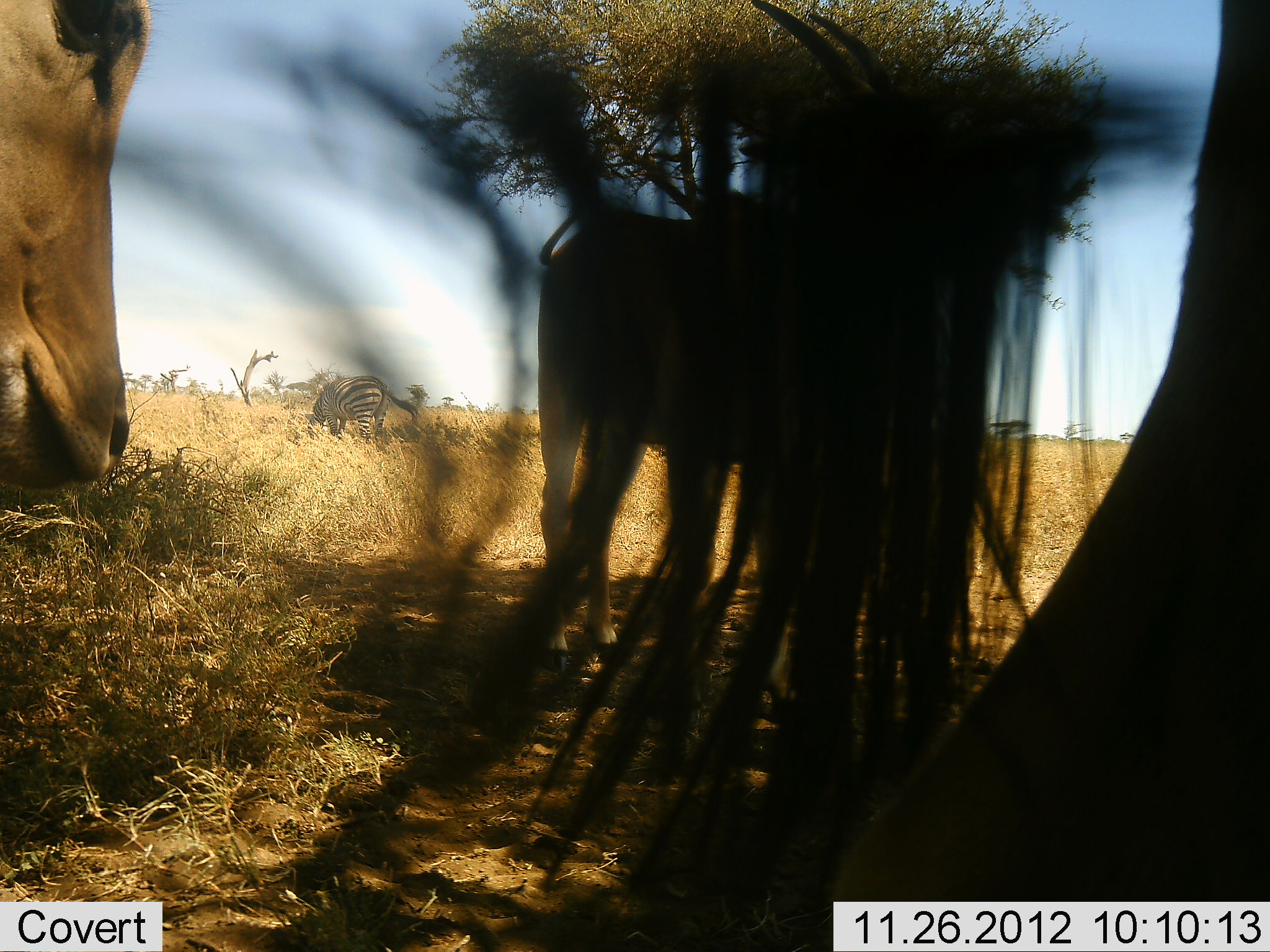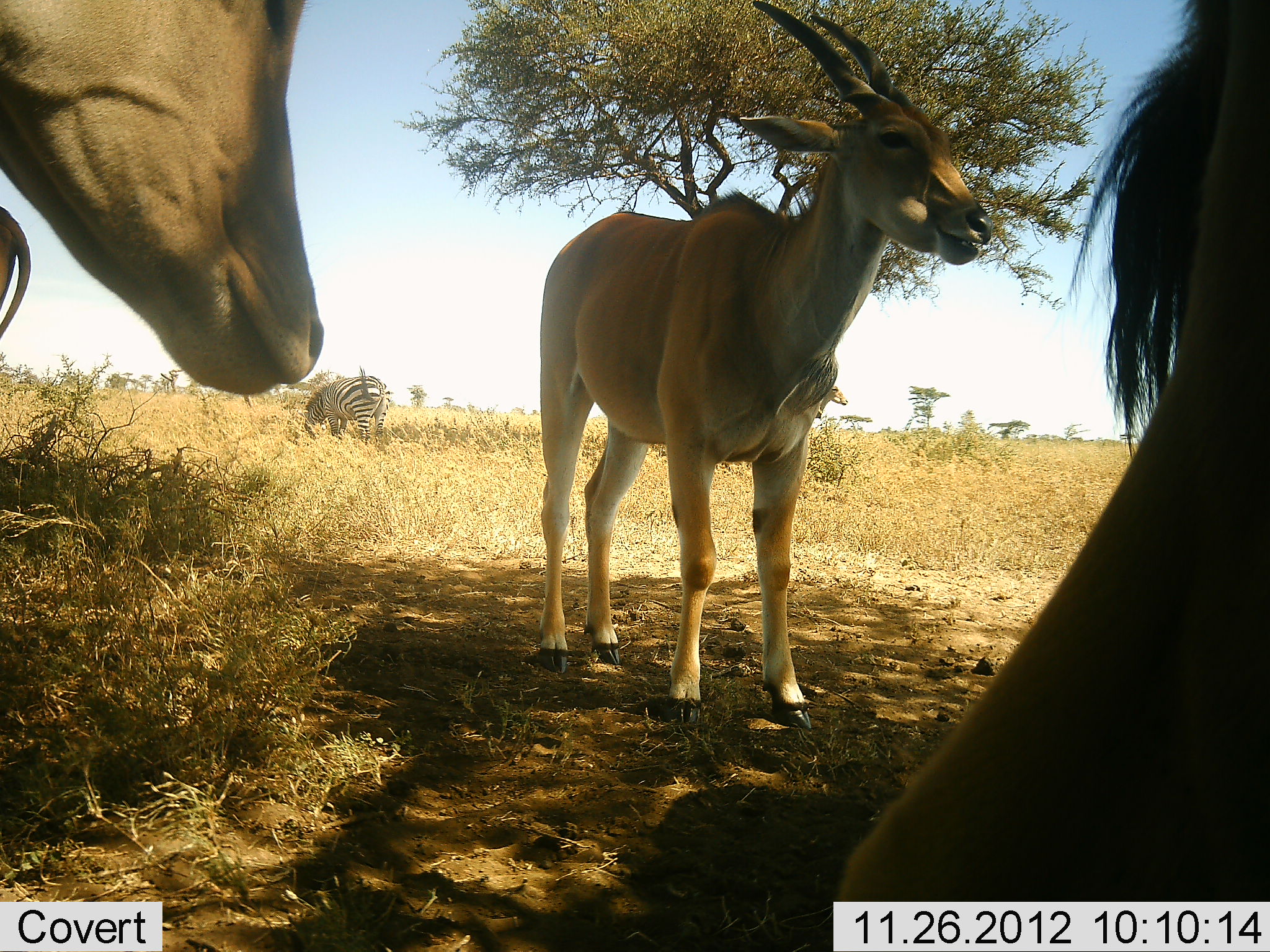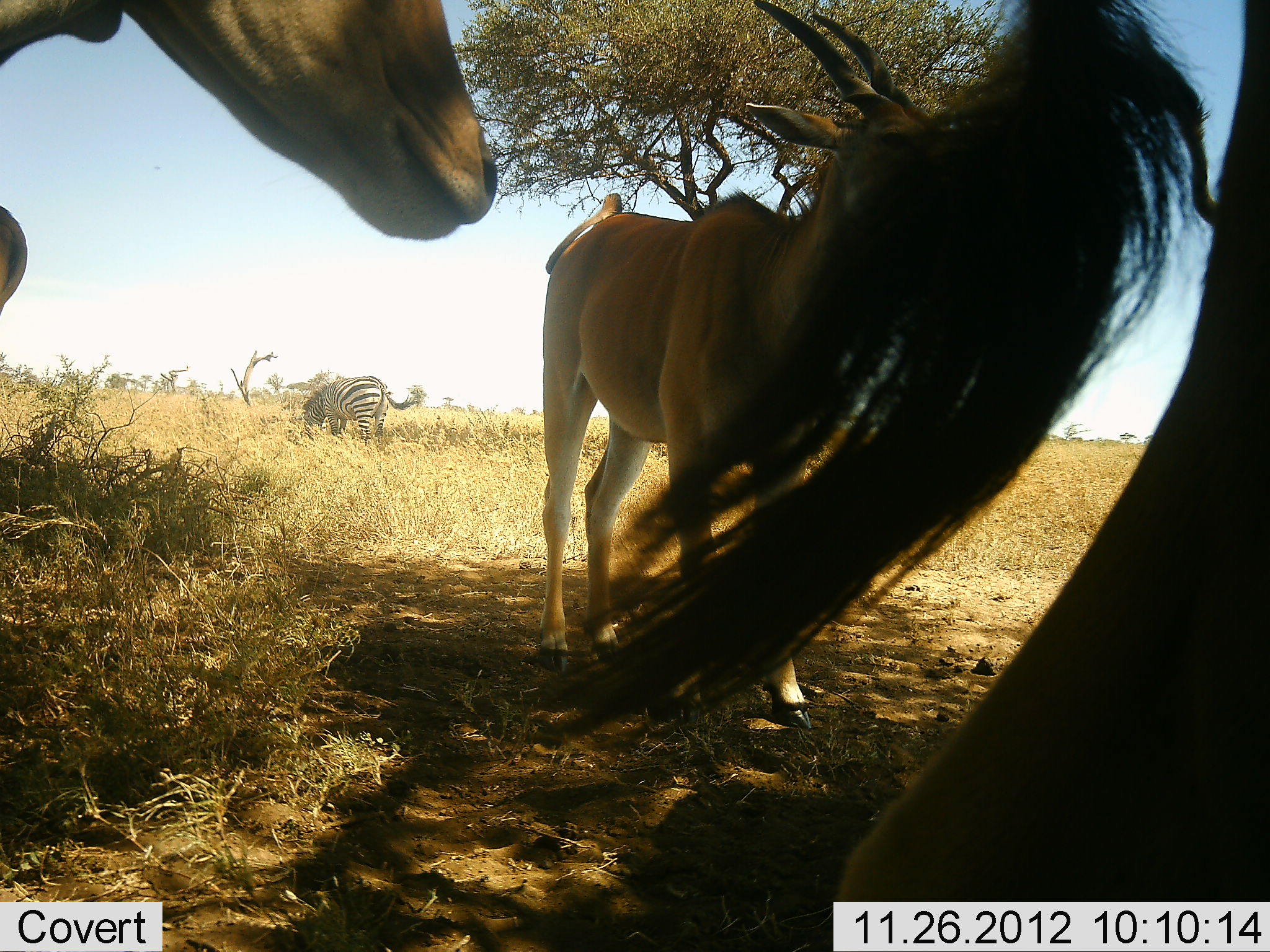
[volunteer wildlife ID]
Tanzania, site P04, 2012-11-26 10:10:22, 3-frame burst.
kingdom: Animalia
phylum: Chordata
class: Mammalia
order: Artiodactyla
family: Bovidae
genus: Tragelaphus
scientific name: Tragelaphus oryx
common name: eland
Eland (Tragelaphus oryx), count 3. Behavior (volunteer vote fractions): standing 91%, resting 27%, moving 0%, interacting 0%. Young present (vote fraction): 0%. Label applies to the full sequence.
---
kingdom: Animalia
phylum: Chordata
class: Mammalia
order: Perissodactyla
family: Equidae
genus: Equus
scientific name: Equus quagga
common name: plains zebra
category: zebra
Zebra (plains zebra) (Equus quagga), count 1. Behavior (volunteer vote fractions): standing 29%, resting 0%, moving 0%, interacting 0%. Young present (vote fraction): 0%. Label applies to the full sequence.